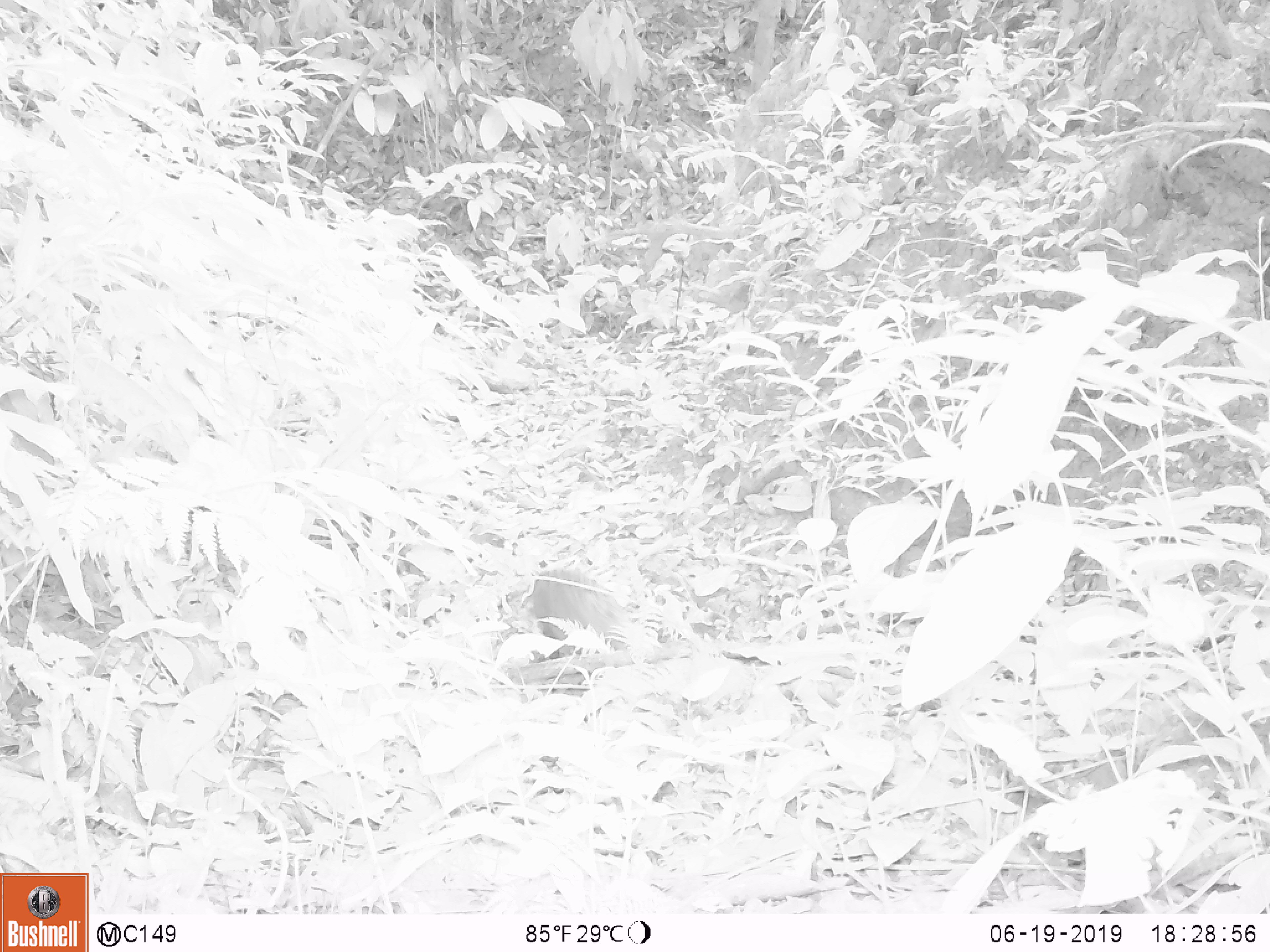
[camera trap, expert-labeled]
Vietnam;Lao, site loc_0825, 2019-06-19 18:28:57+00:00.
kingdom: Animalia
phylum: Chordata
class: Mammalia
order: Carnivora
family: Herpestidae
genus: Urva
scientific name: Urva urva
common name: crab-eating mongoose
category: crab eating mongoose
Crab eating mongoose (crab-eating mongoose) (Urva urva). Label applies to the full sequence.